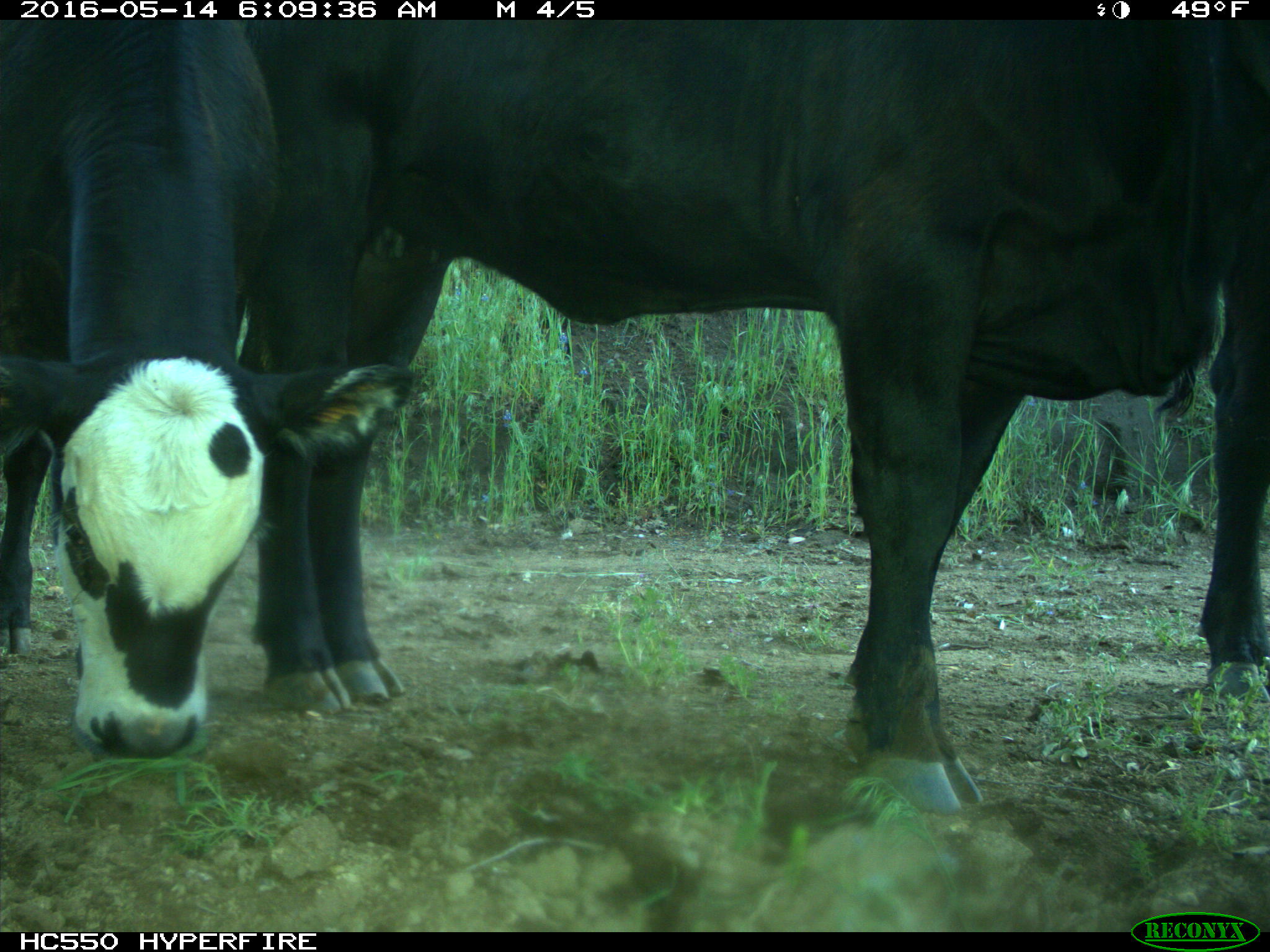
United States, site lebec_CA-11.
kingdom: Animalia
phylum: Chordata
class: Mammalia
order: Artiodactyla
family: Bovidae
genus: Bos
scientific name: Bos taurus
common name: domestic cow